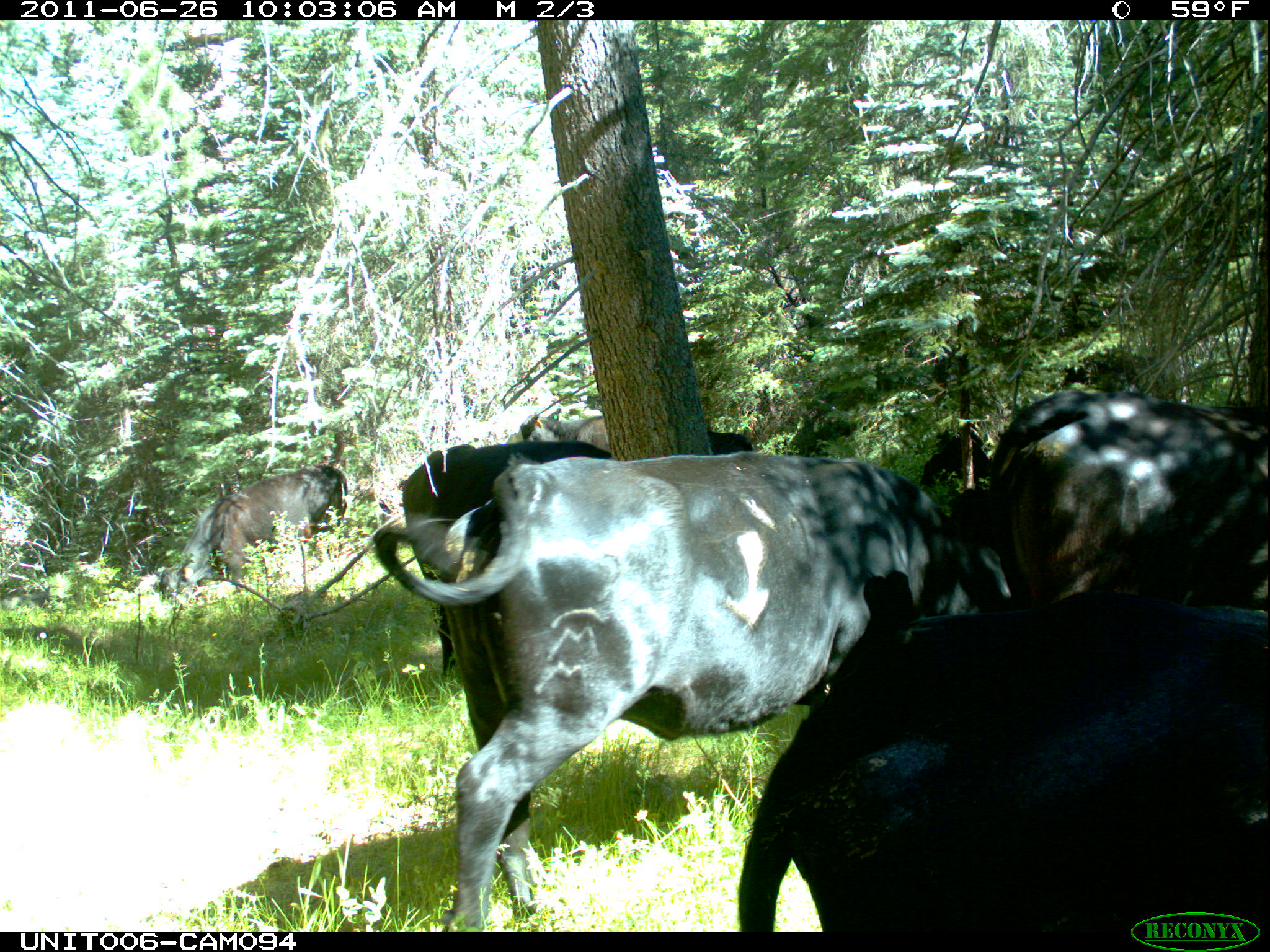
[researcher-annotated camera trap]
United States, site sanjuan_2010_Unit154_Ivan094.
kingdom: Animalia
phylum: Chordata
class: Mammalia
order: Artiodactyla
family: Bovidae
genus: Bos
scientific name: Bos taurus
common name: domestic cow